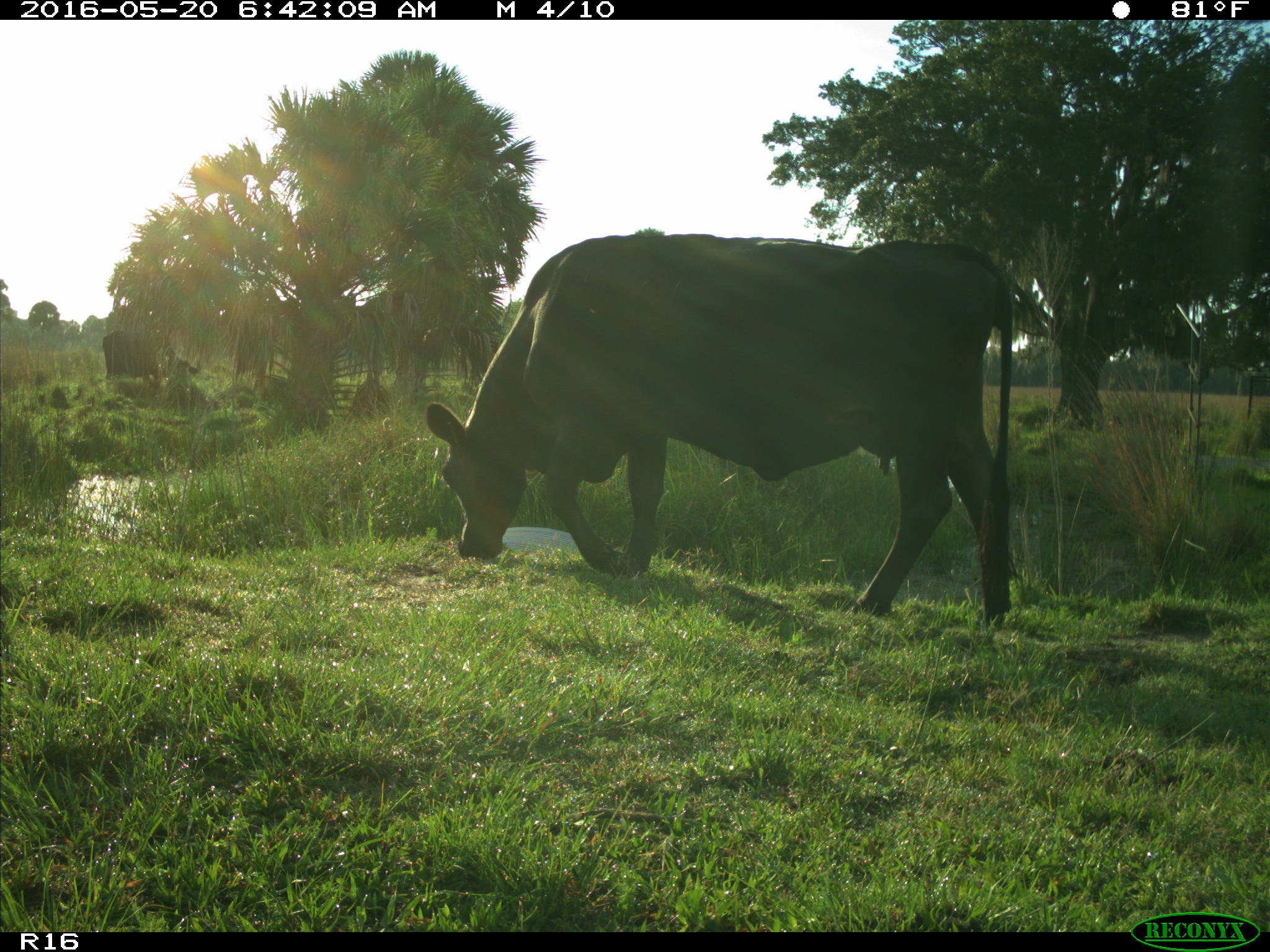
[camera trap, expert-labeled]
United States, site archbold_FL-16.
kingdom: Animalia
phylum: Chordata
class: Mammalia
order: Artiodactyla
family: Bovidae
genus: Bos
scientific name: Bos taurus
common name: domestic cow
Bos taurus (domestic cow).